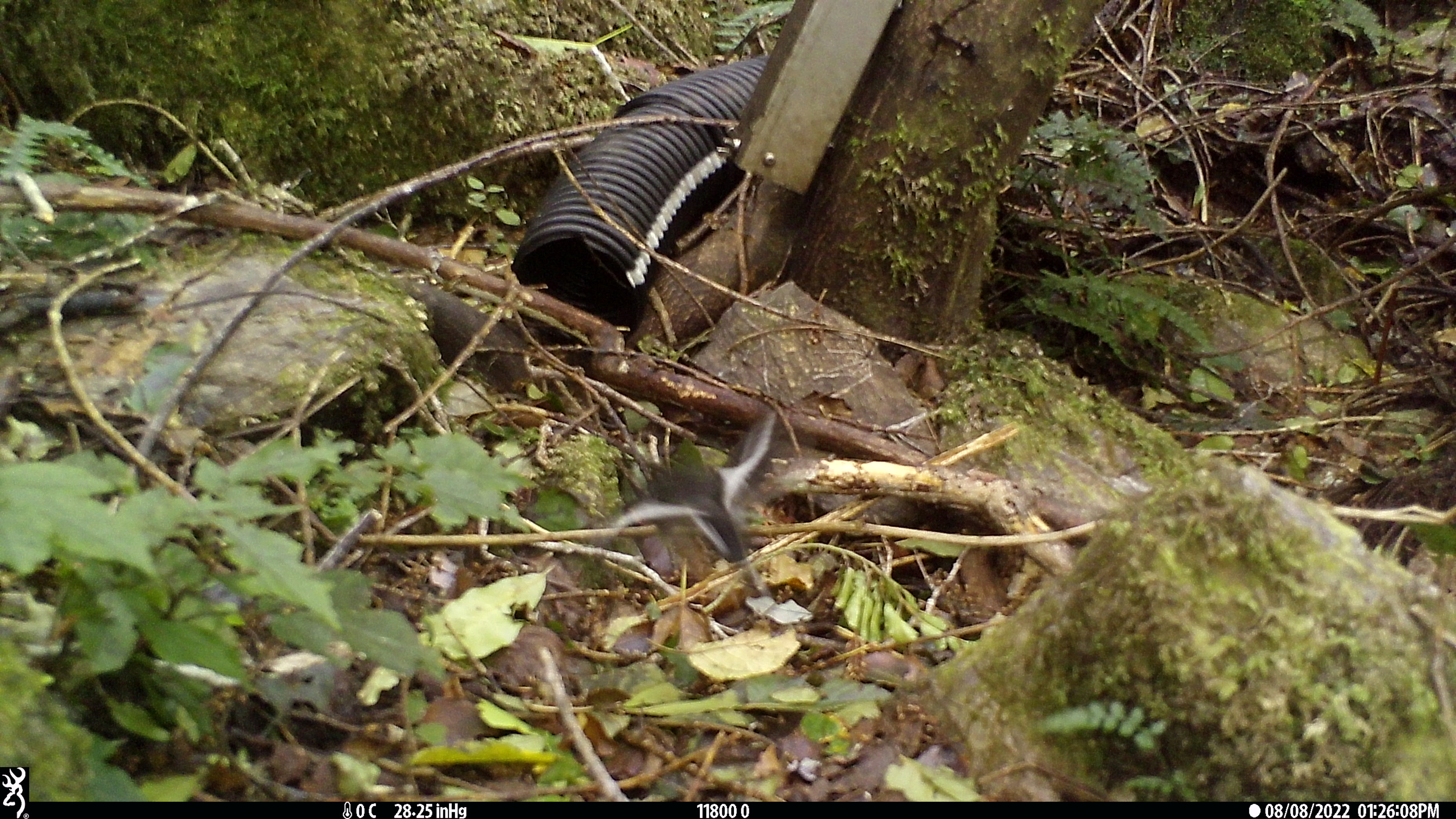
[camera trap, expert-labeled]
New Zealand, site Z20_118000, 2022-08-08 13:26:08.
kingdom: Animalia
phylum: Chordata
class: Aves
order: Passeriformes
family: Petroicidae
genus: Petroica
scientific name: Petroica macrocephala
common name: tomtit